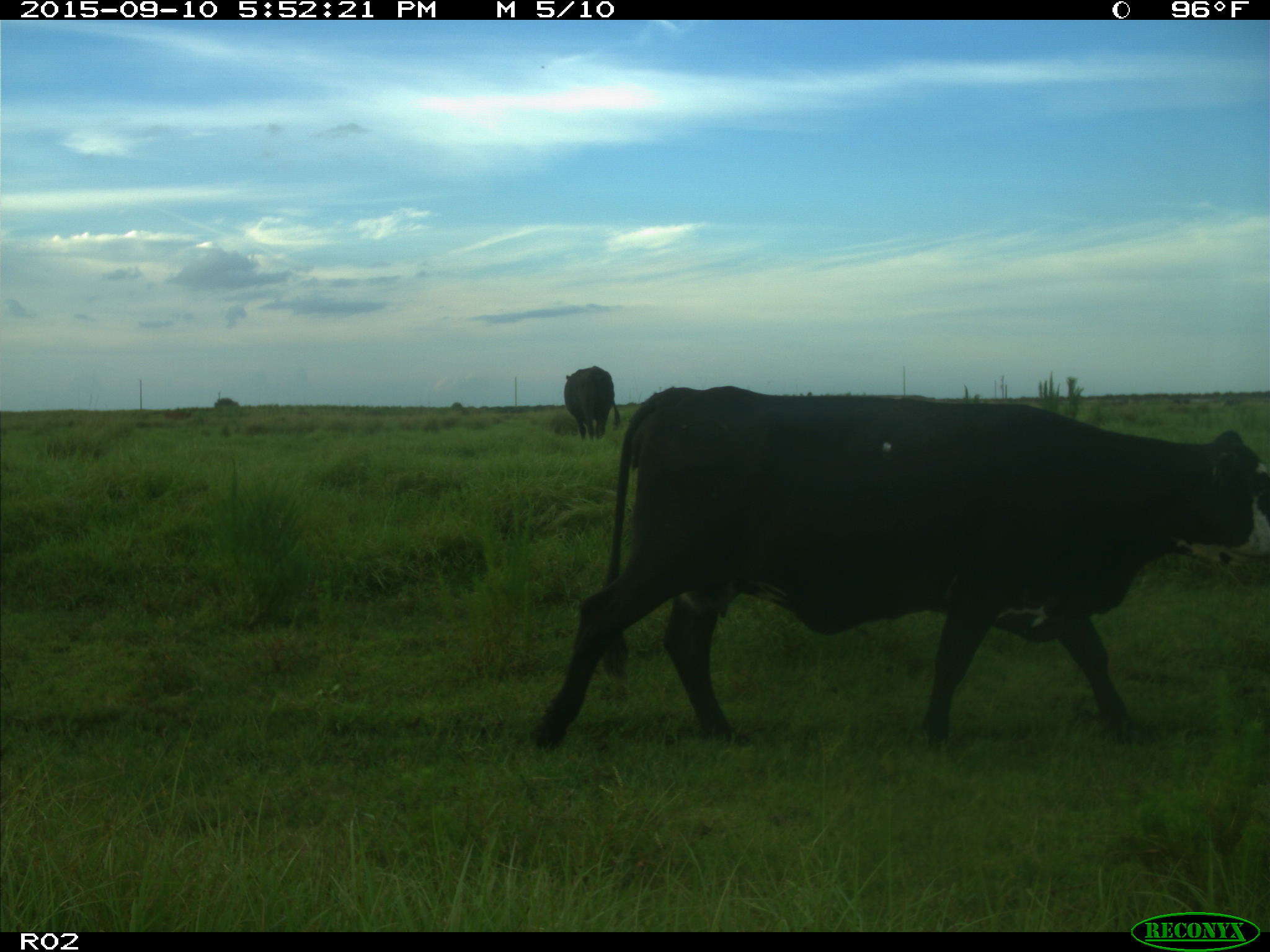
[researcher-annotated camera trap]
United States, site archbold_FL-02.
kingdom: Animalia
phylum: Chordata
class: Mammalia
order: Artiodactyla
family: Bovidae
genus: Bos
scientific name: Bos taurus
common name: domestic cow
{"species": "Bos taurus (domestic cow)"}